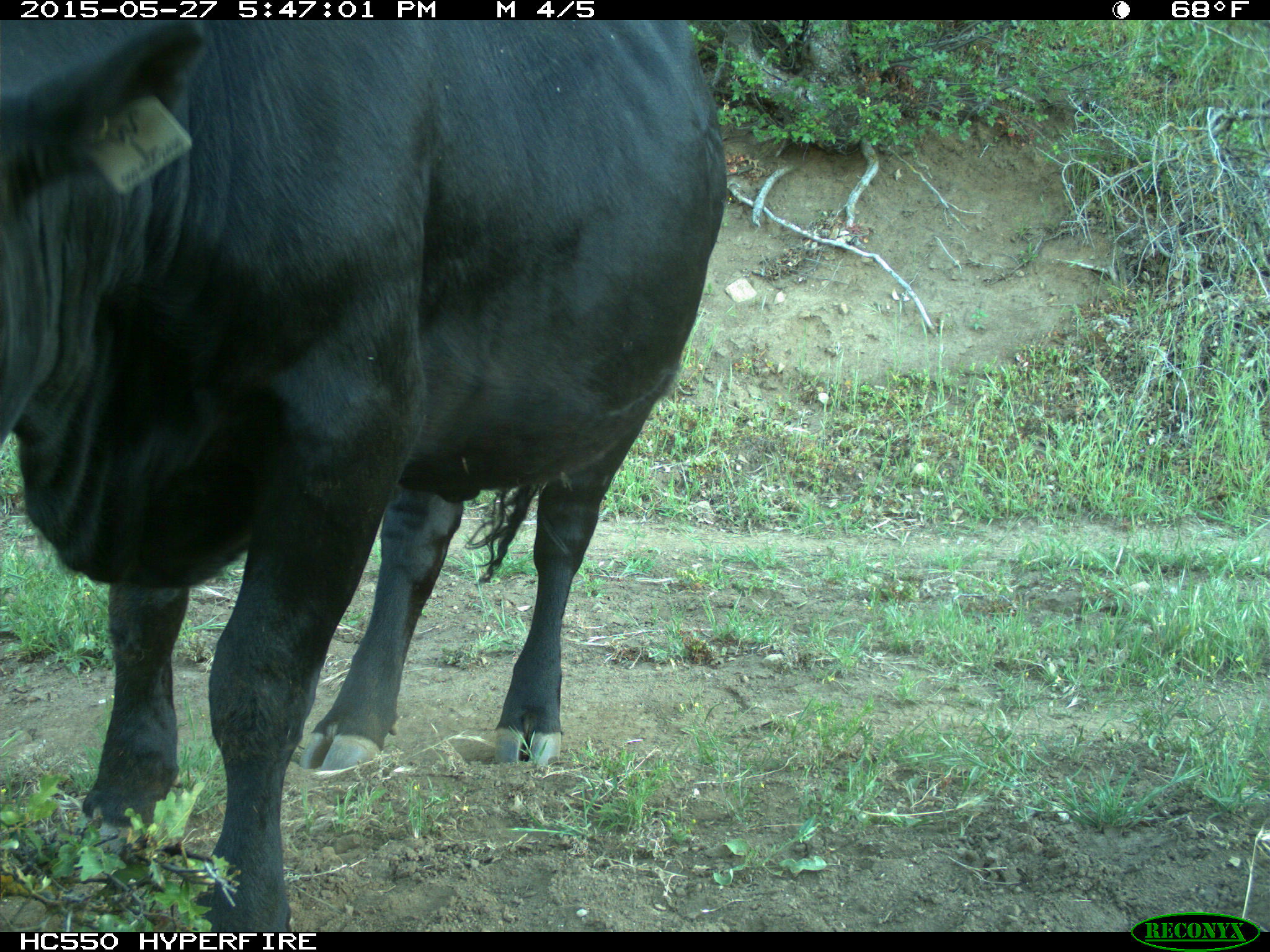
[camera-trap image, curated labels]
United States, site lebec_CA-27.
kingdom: Animalia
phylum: Chordata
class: Mammalia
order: Artiodactyla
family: Bovidae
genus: Bos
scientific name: Bos taurus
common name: domestic cow